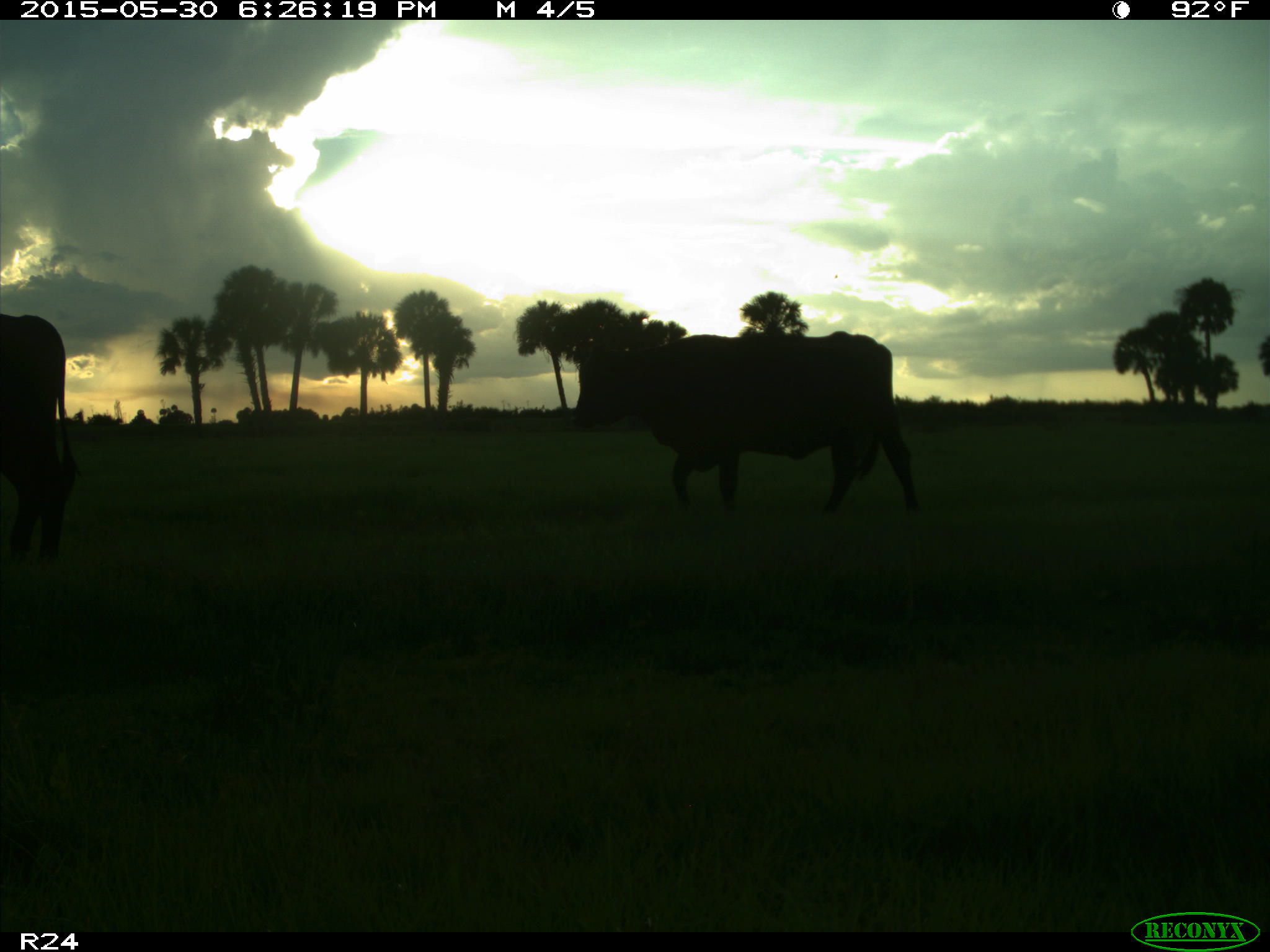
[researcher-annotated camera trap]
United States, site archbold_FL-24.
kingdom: Animalia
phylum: Chordata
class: Mammalia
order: Artiodactyla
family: Bovidae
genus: Bos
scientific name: Bos taurus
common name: domestic cow